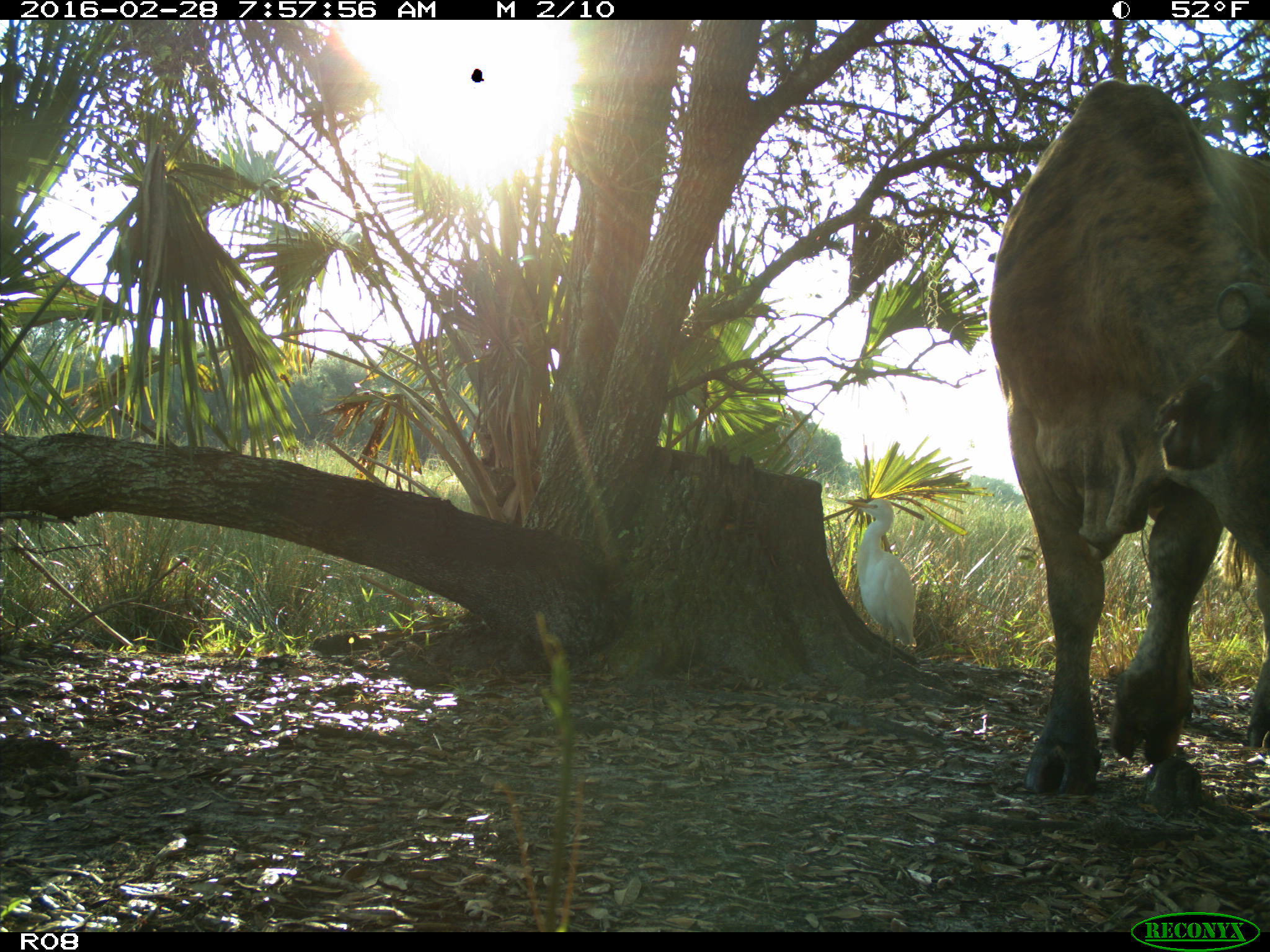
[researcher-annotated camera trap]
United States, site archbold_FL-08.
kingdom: Animalia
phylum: Chordata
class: Mammalia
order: Artiodactyla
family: Bovidae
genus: Bos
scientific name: Bos taurus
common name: domestic cow